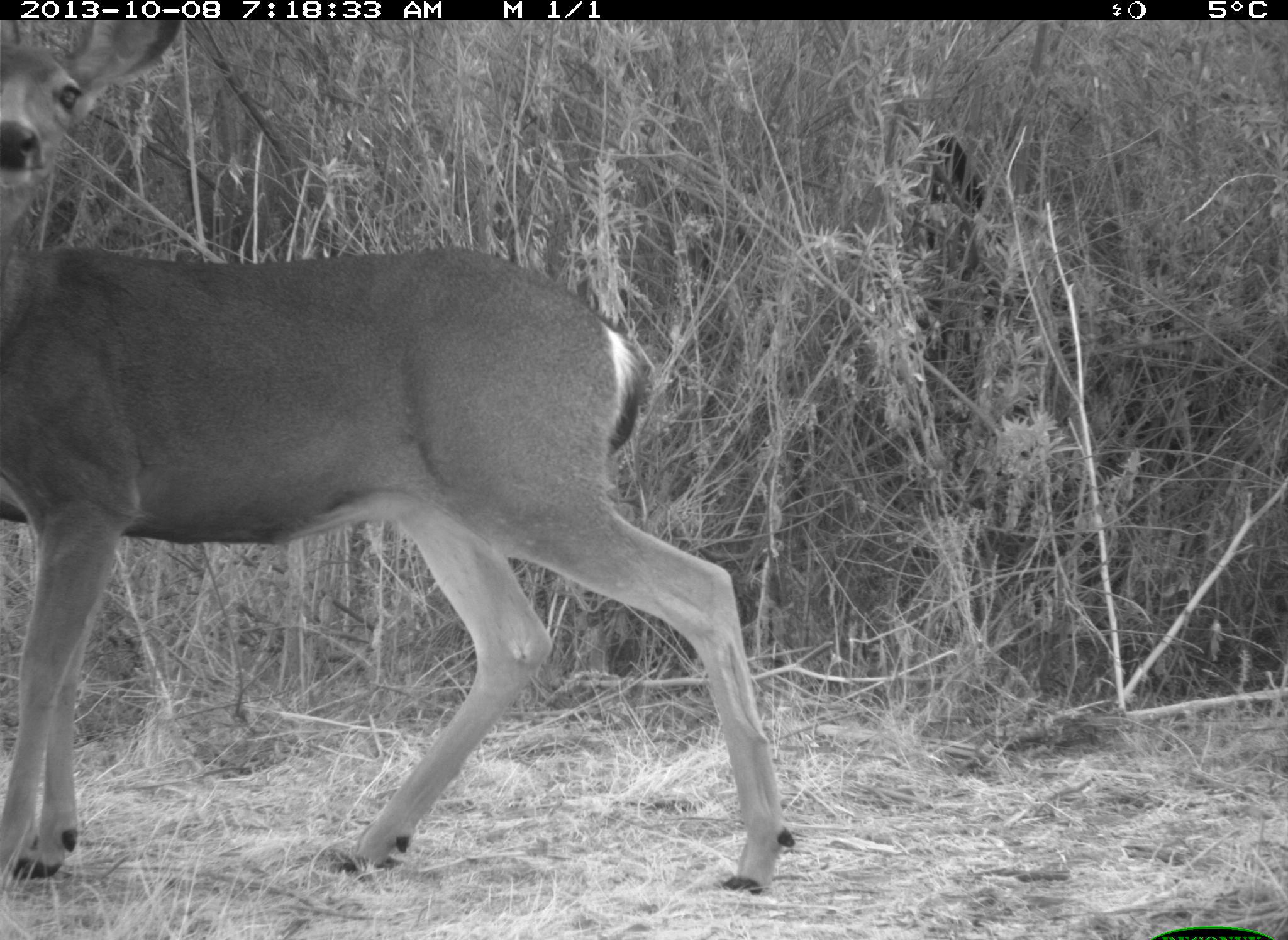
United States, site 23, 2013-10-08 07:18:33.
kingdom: Animalia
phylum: Chordata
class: Mammalia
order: Artiodactyla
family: Cervidae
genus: Odocoileus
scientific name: Odocoileus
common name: deer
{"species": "deer (Odocoileus)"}